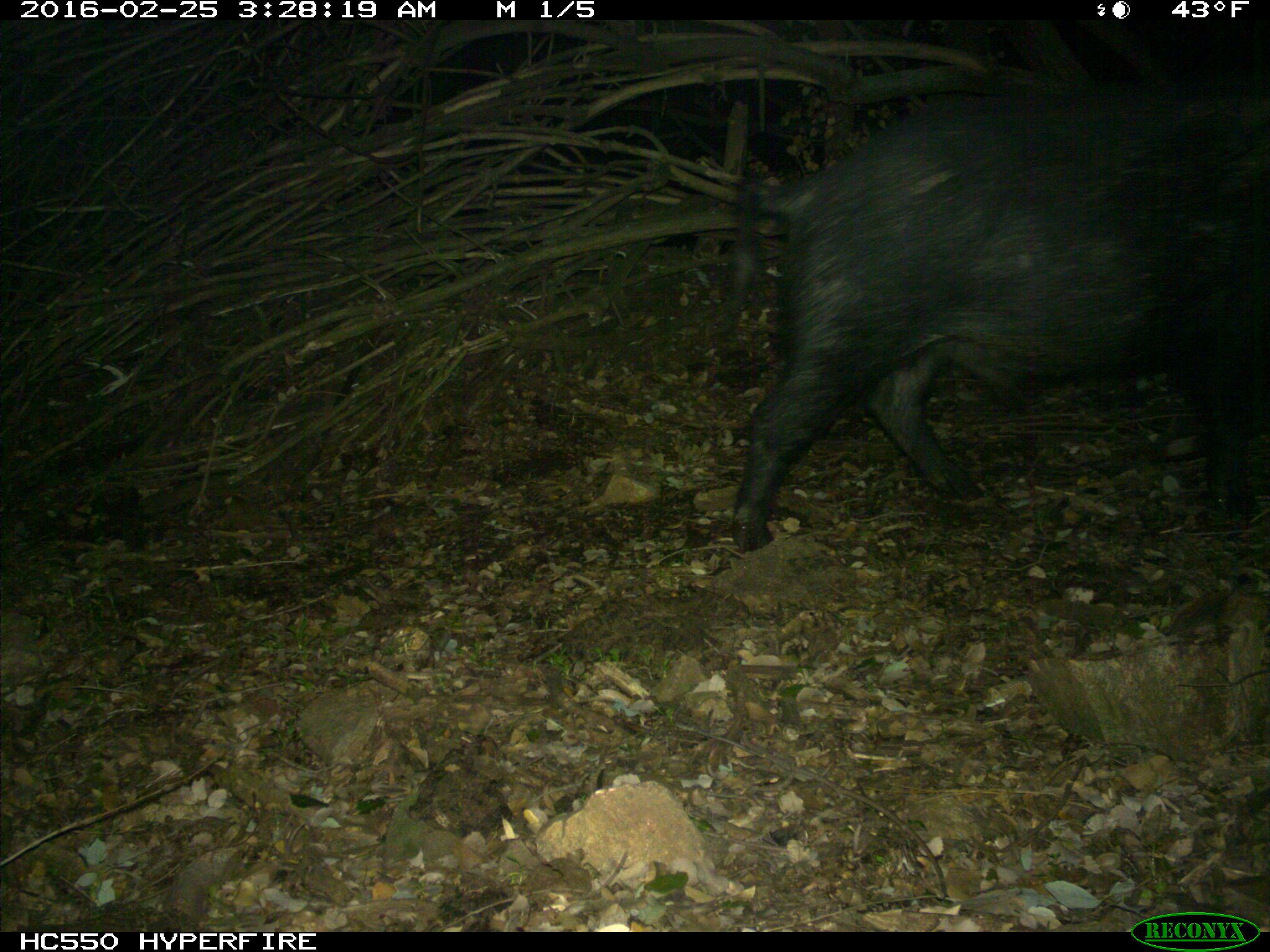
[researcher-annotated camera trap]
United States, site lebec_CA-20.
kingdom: Animalia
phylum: Chordata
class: Mammalia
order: Artiodactyla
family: Suidae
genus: Sus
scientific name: Sus scrofa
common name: wild boar